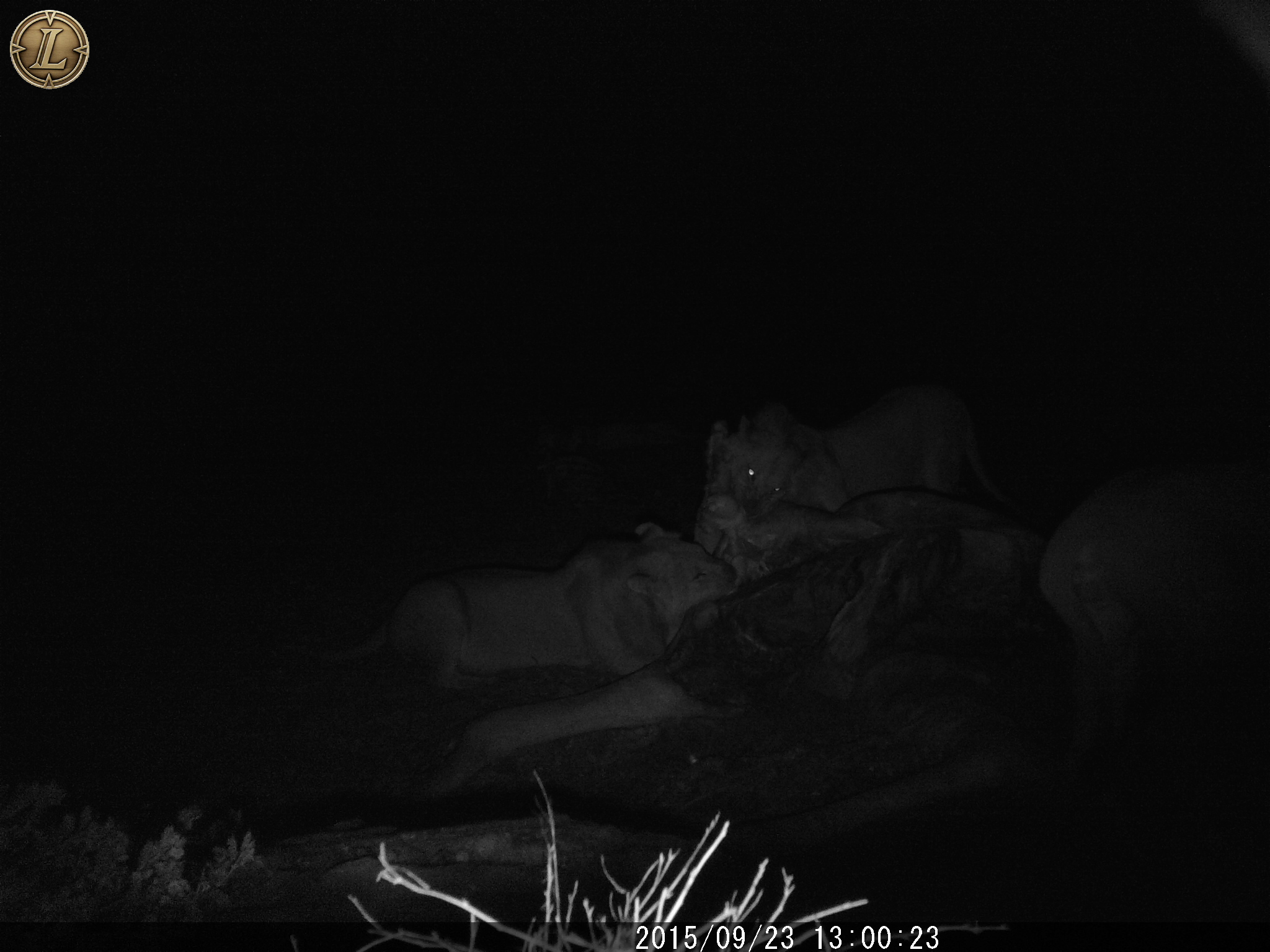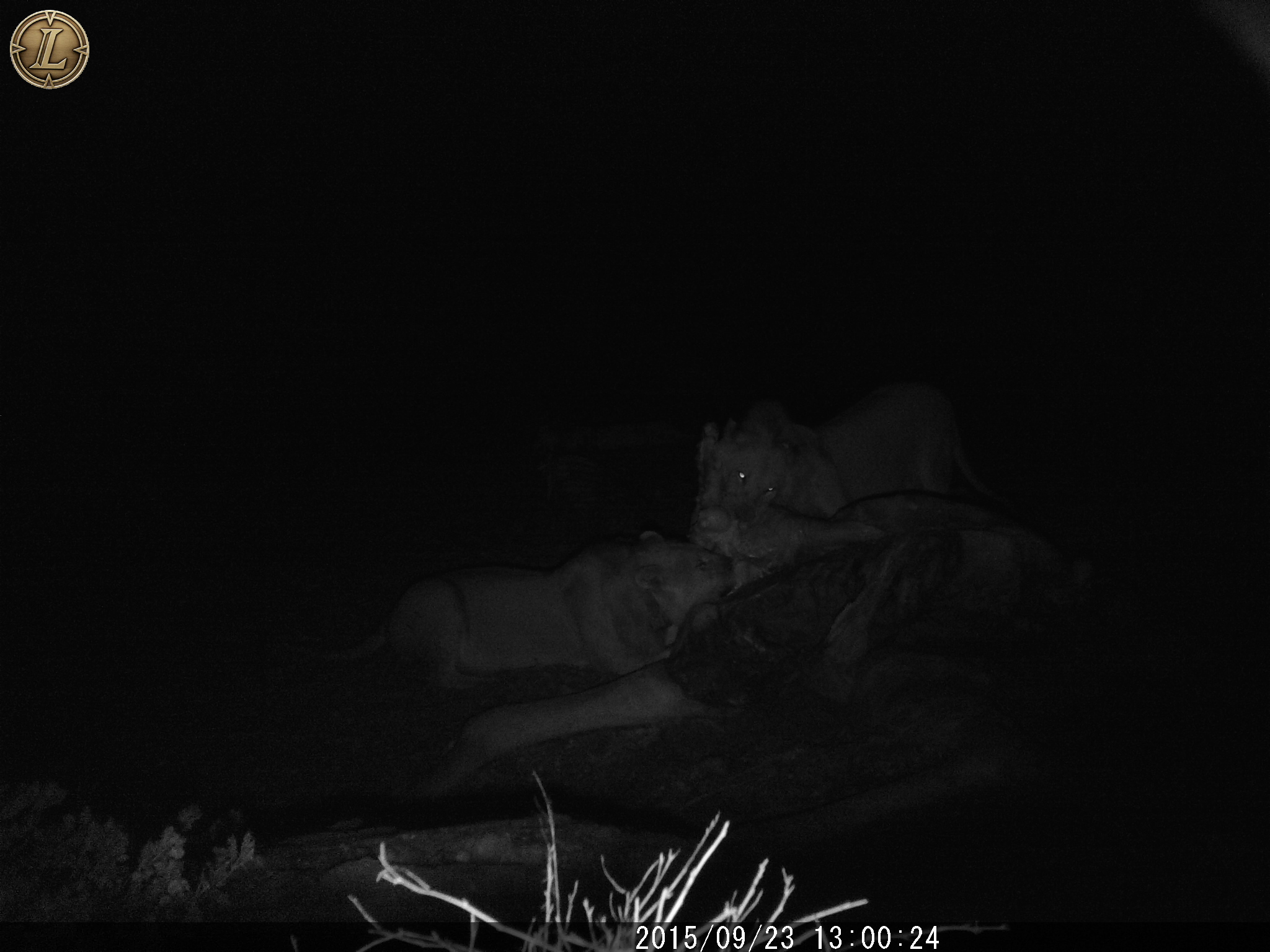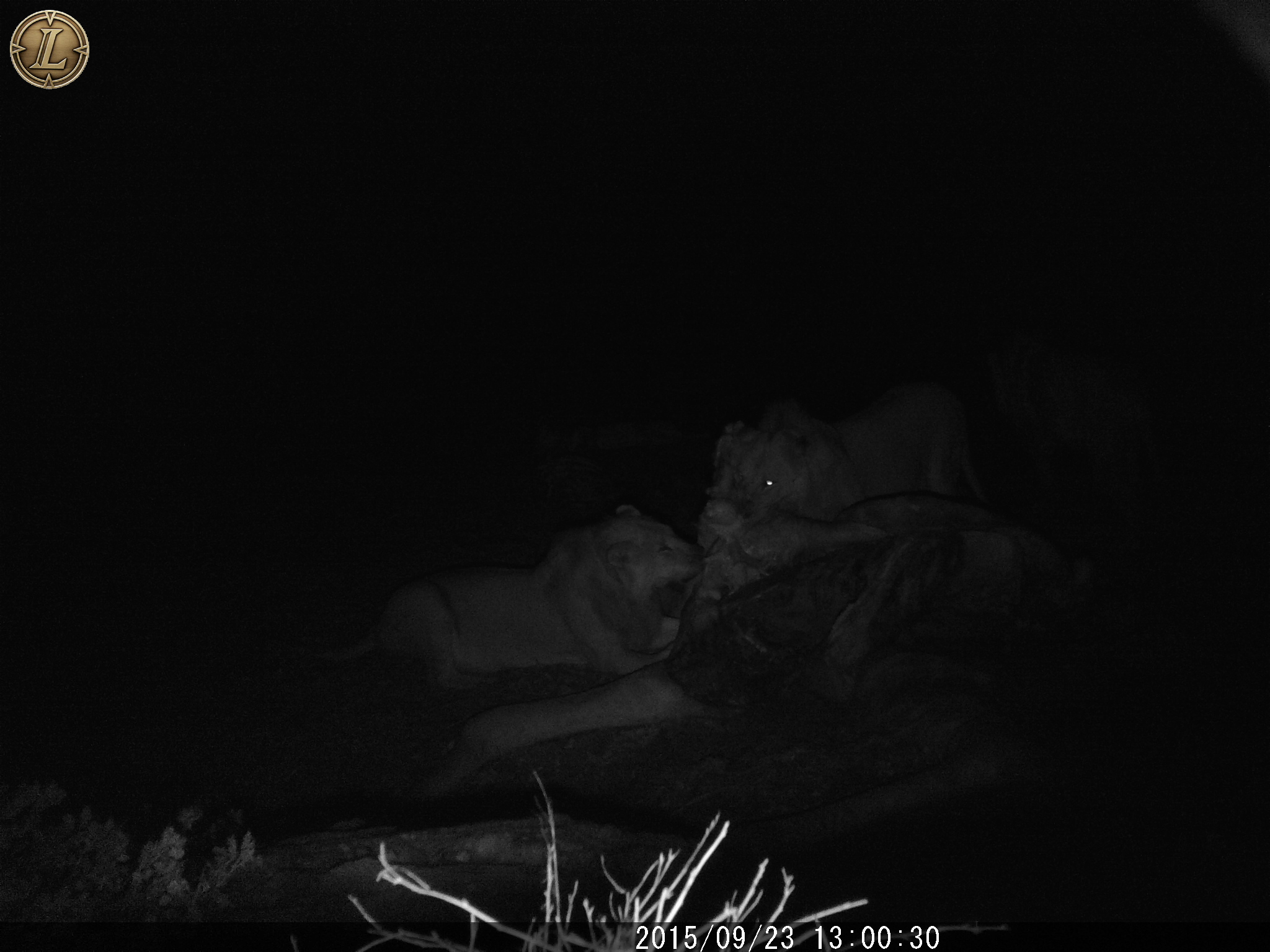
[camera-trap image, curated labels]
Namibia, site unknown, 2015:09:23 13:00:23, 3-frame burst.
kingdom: Animalia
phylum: Chordata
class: Mammalia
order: Carnivora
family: Felidae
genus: Panthera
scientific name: Panthera leo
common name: lion